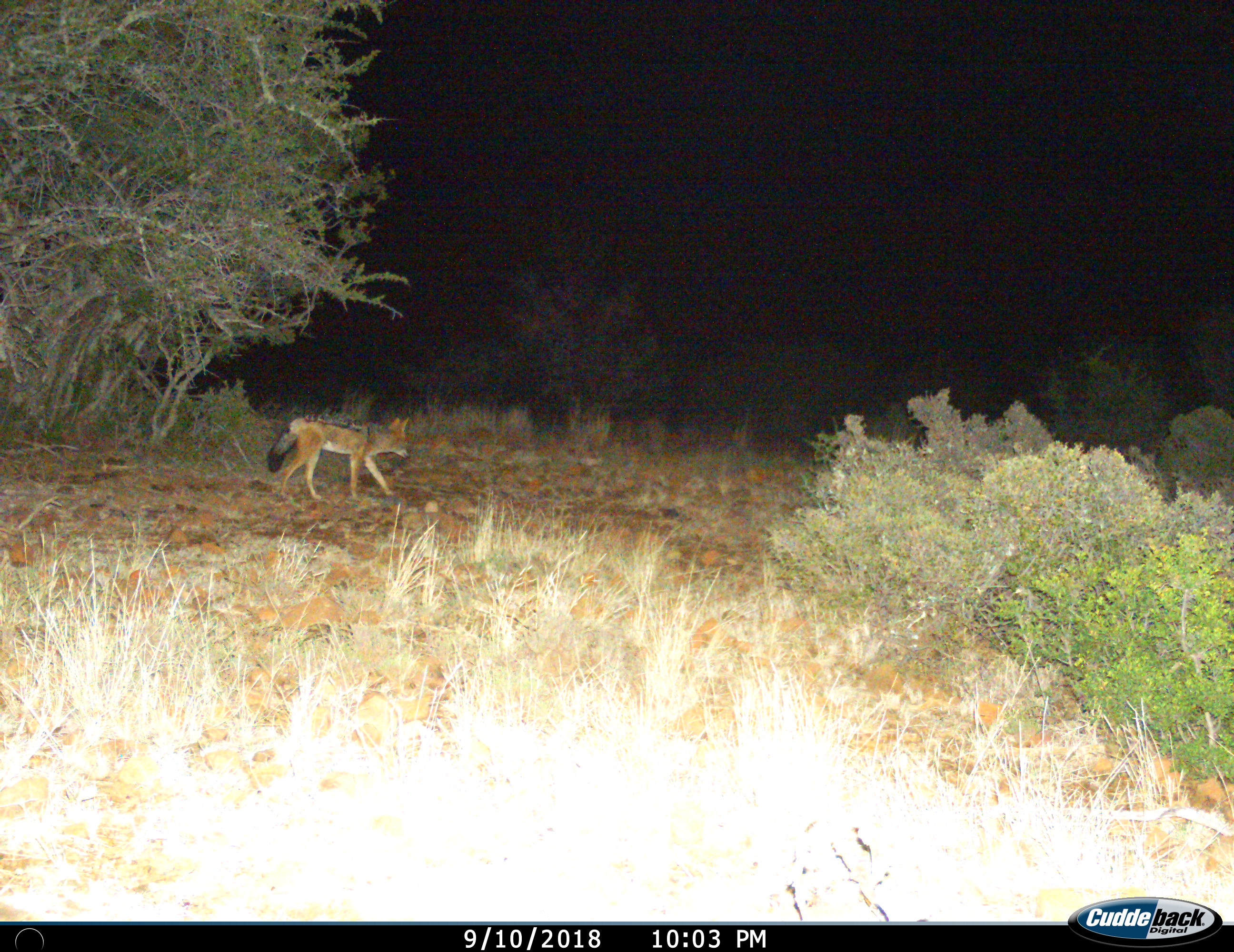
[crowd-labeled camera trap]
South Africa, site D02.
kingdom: Animalia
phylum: Chordata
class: Mammalia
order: Carnivora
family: Canidae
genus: Lupulella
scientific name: Lupulella mesomelas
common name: black-backed jackal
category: jackalblackbacked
Jackalblackbacked (black-backed jackal) (Lupulella mesomelas), count 1. Behavior (volunteer vote fractions): standing 0%, resting 0%, moving 100%, interacting 0%. Young present (vote fraction): 0%. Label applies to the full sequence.